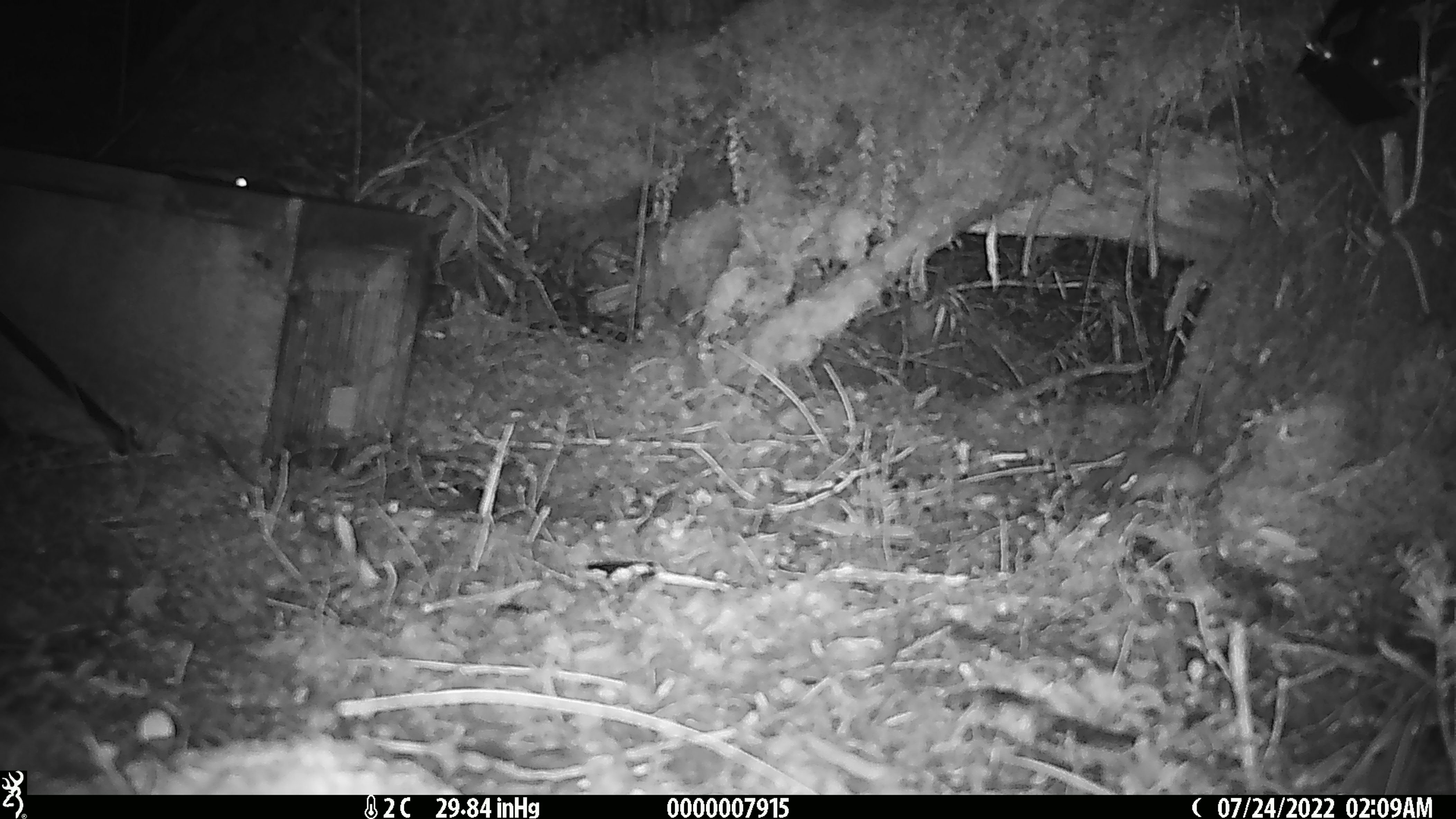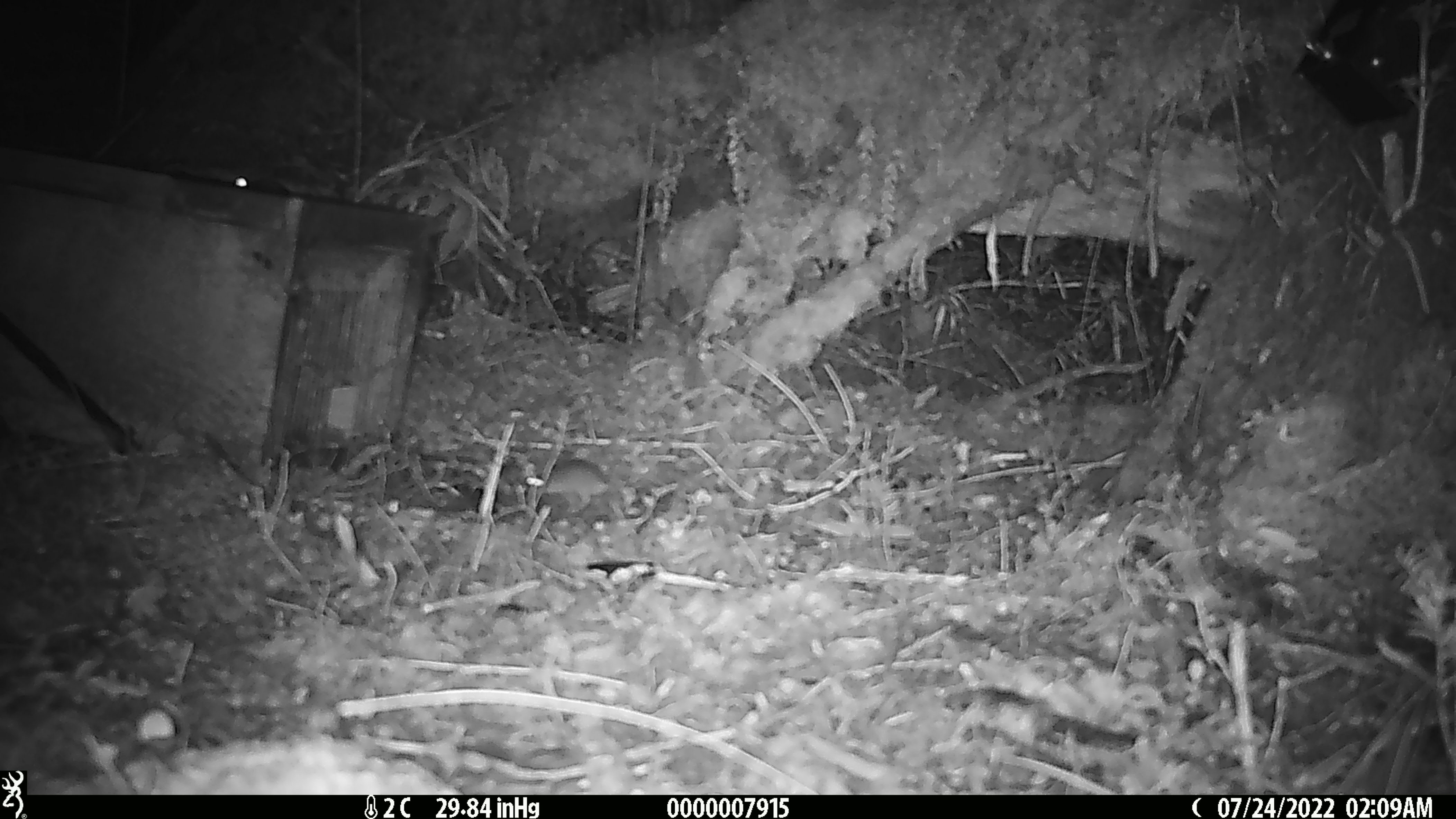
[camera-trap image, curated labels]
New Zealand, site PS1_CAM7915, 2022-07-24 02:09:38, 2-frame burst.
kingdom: Animalia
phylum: Chordata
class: Mammalia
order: Rodentia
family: Muridae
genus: Mus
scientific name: Mus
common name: mouse